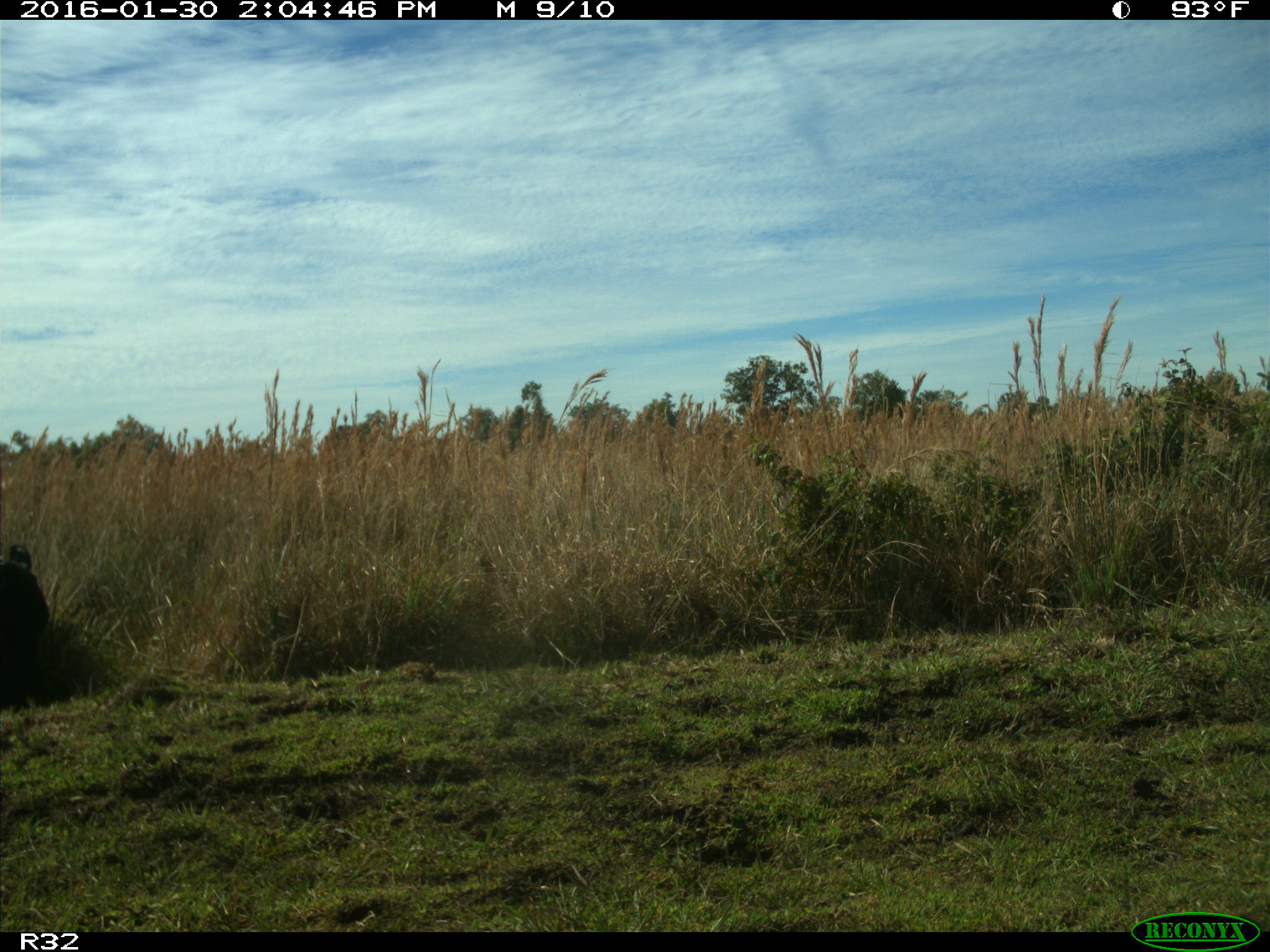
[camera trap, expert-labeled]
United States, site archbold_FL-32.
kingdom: Animalia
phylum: Chordata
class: Mammalia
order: Artiodactyla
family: Bovidae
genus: Bos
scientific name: Bos taurus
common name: domestic cow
Bos taurus (domestic cow).